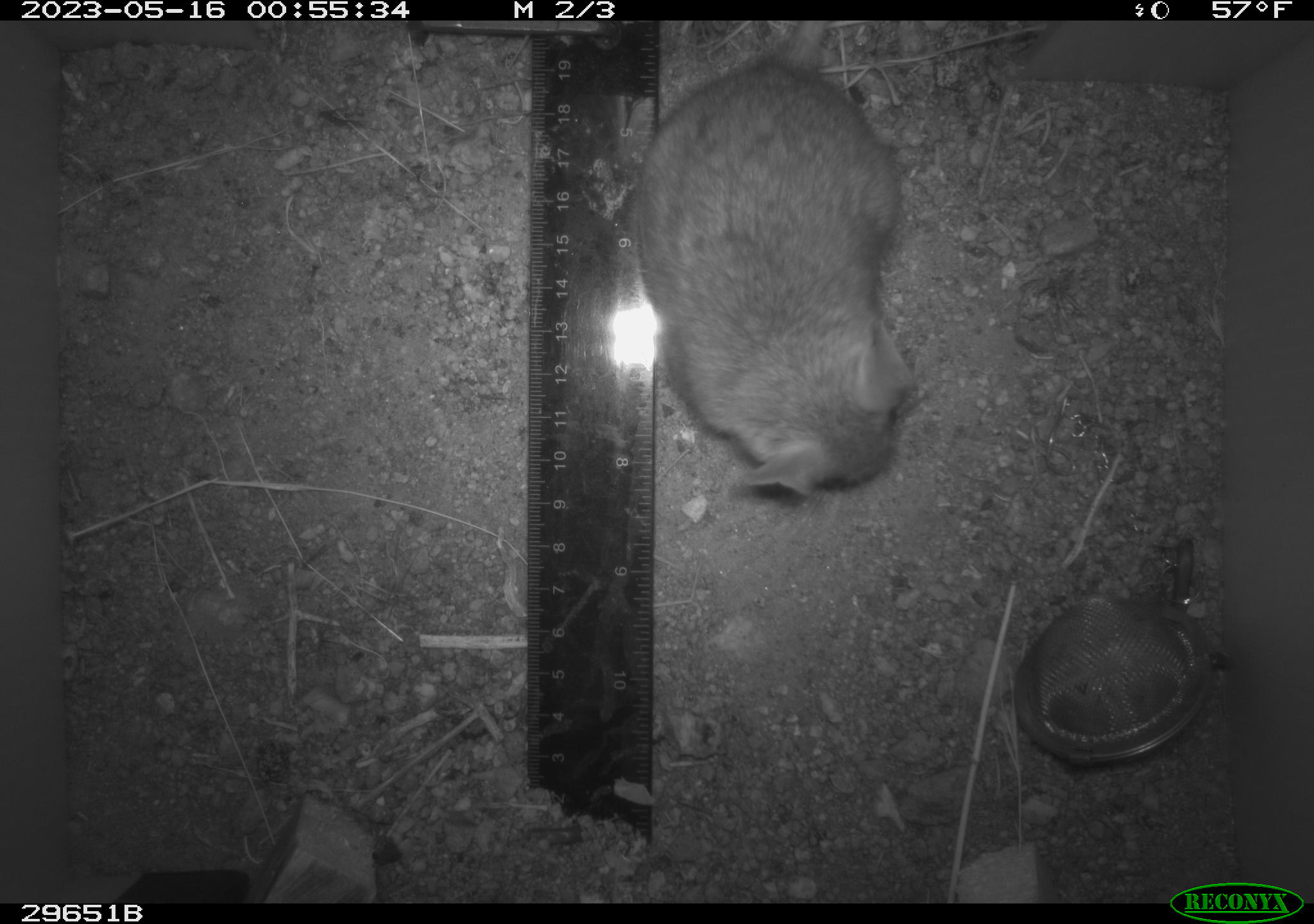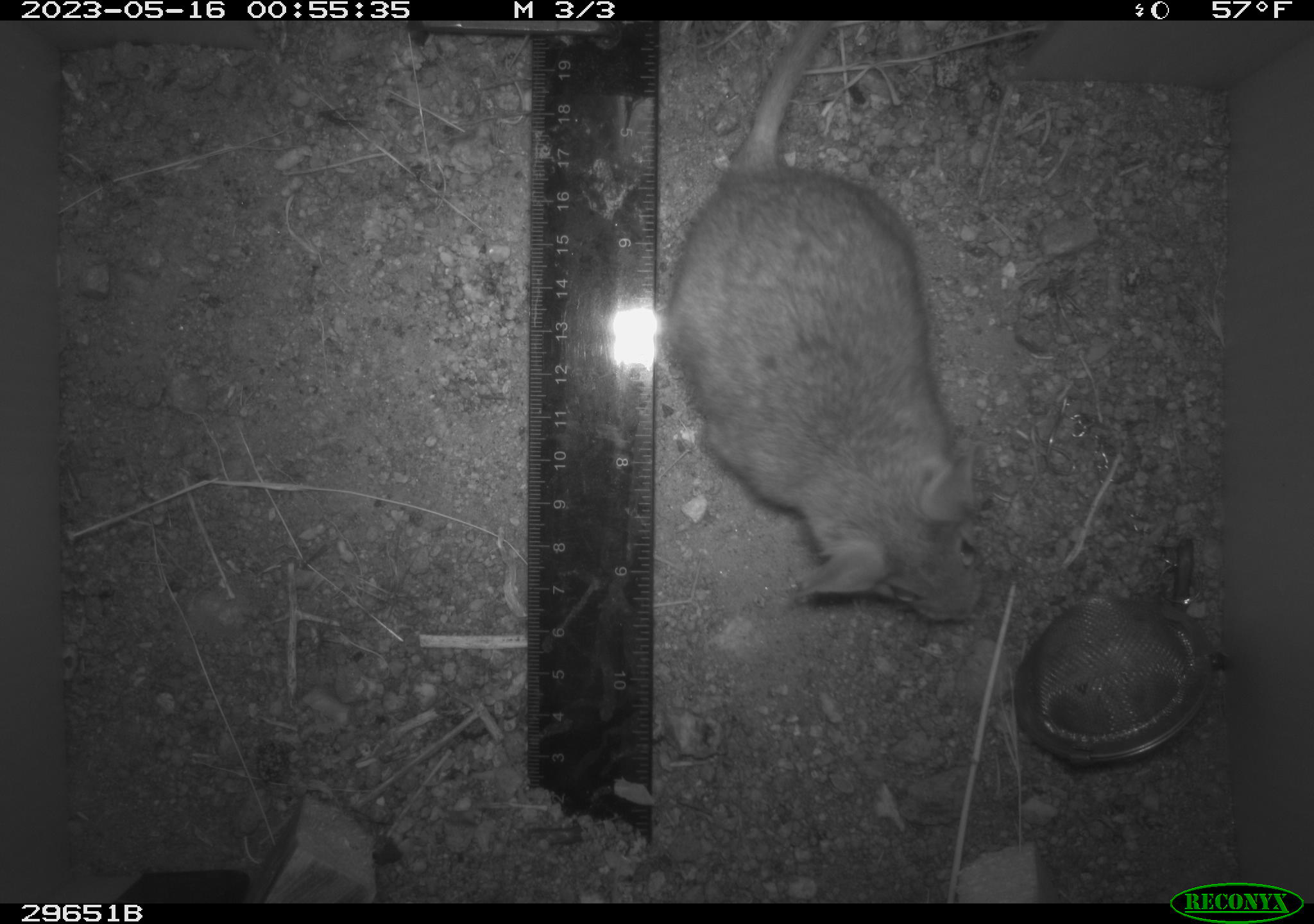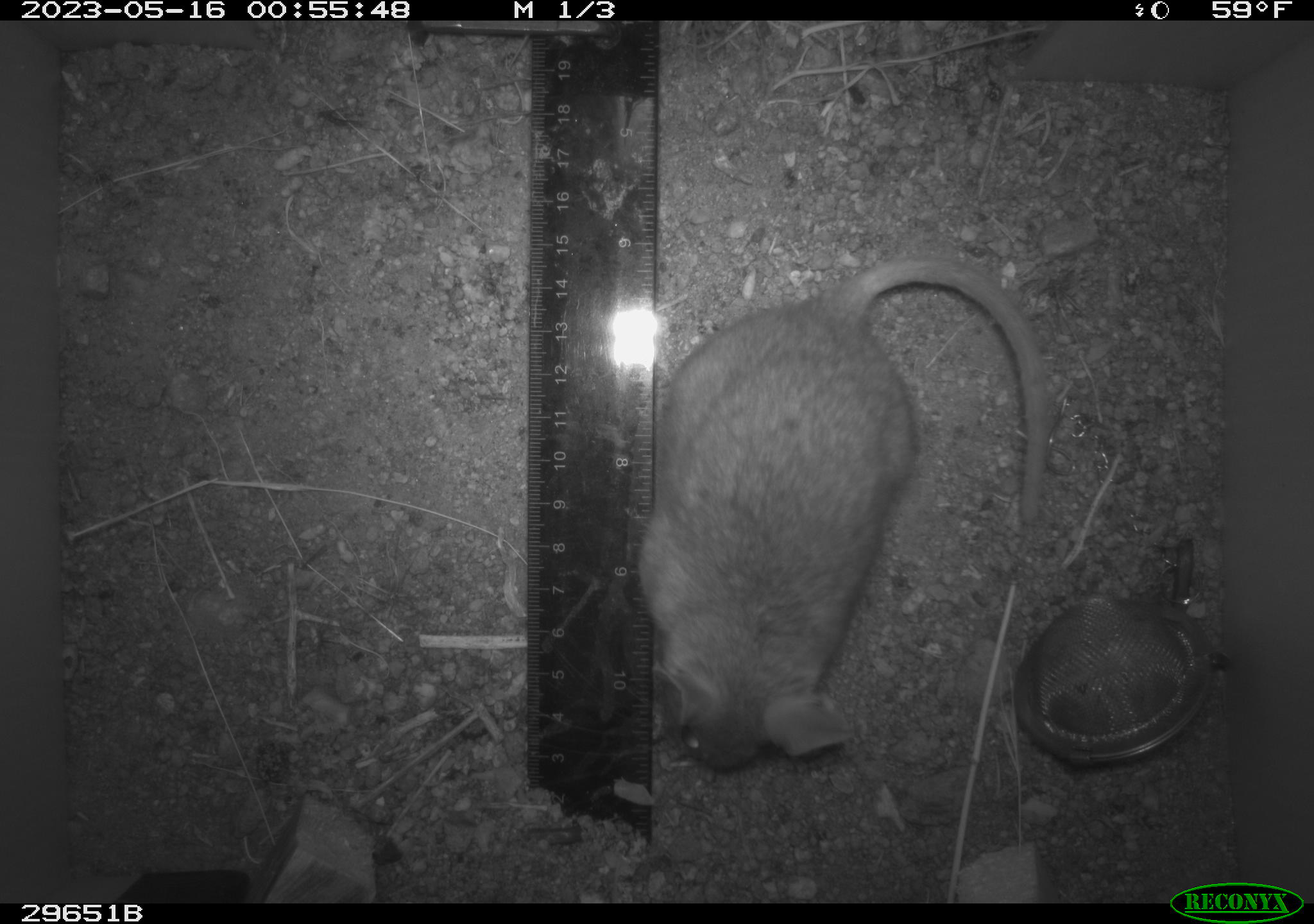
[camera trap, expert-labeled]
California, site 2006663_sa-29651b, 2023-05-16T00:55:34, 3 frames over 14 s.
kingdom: Animalia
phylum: Chordata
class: Mammalia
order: Rodentia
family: Cricetidae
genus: Neotoma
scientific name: Neotoma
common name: pack rat or woodrat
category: neotoma species